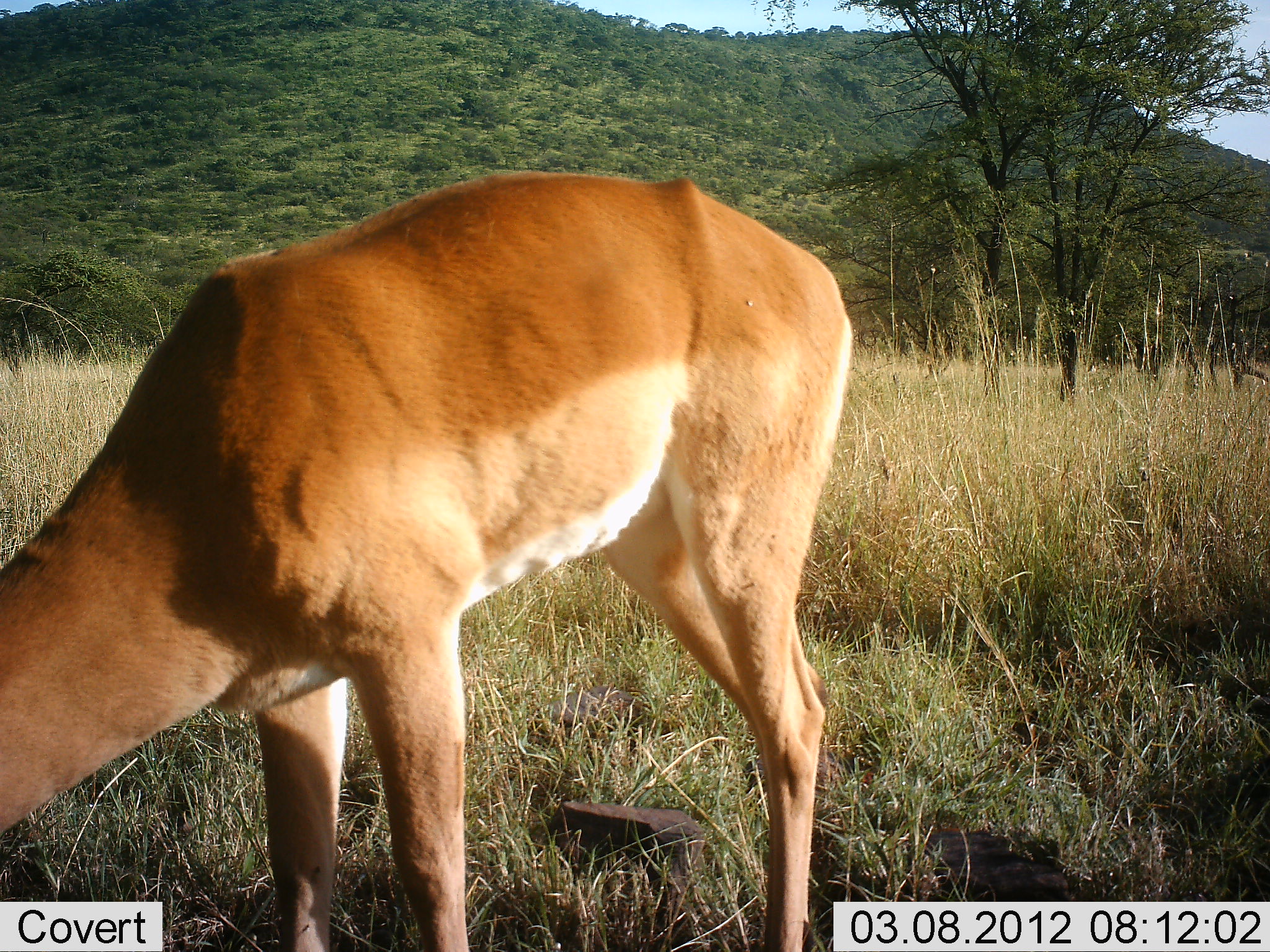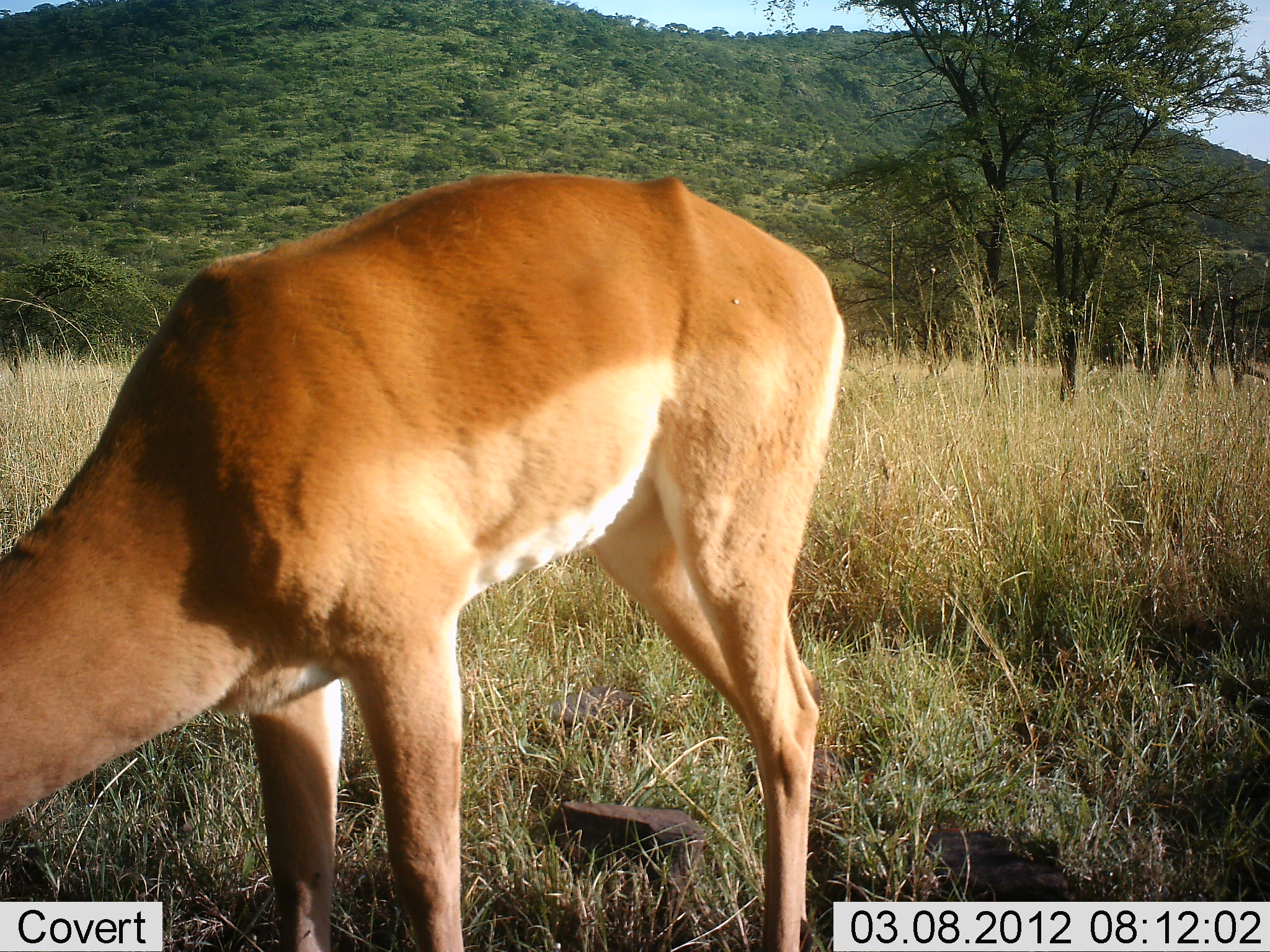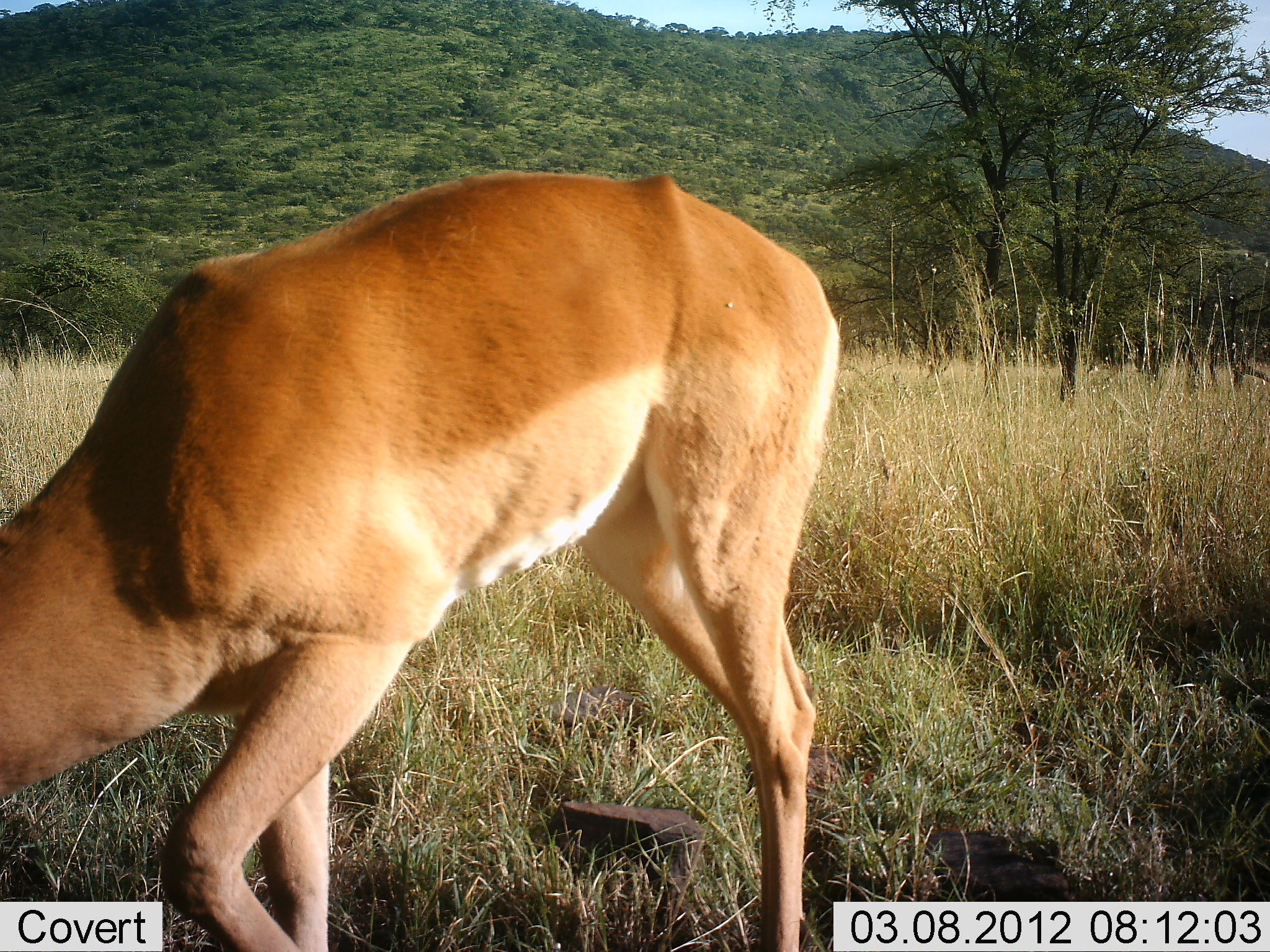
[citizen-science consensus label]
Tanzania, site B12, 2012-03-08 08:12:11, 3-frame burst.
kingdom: Animalia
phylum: Chordata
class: Mammalia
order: Artiodactyla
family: Bovidae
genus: Aepyceros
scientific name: Aepyceros melampus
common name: impala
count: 1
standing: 36%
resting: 0%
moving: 0%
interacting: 0%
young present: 0%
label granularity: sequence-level